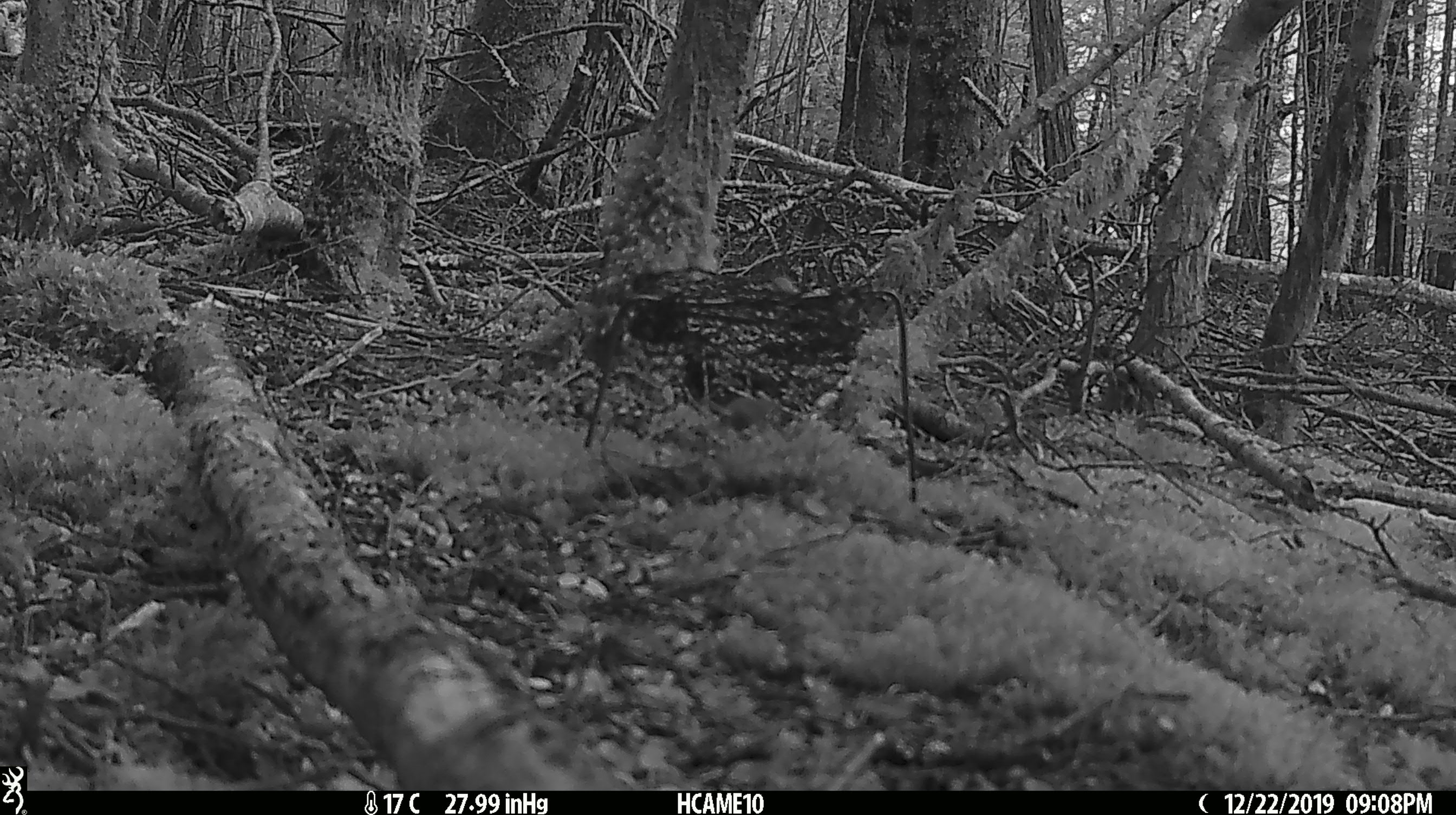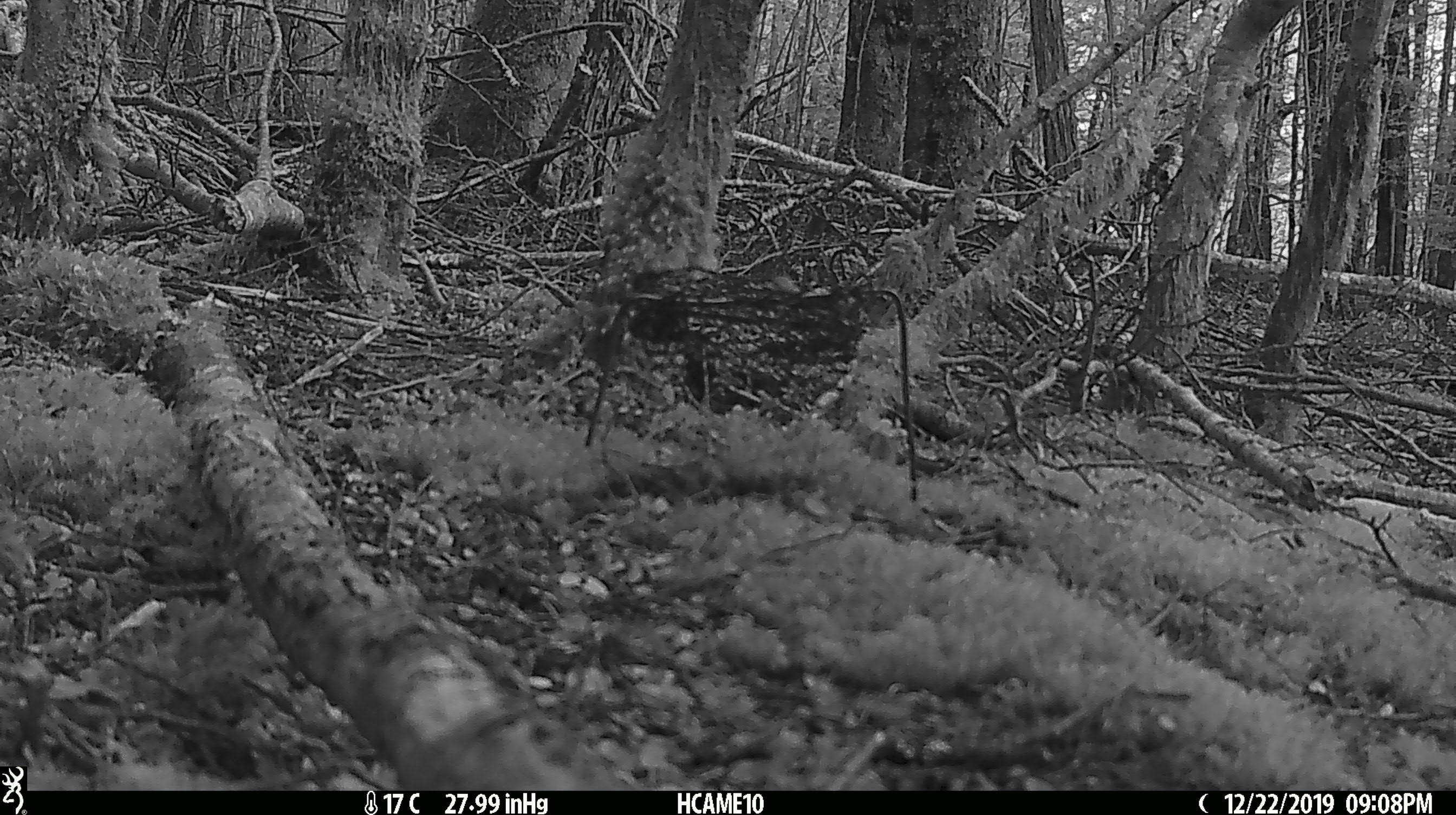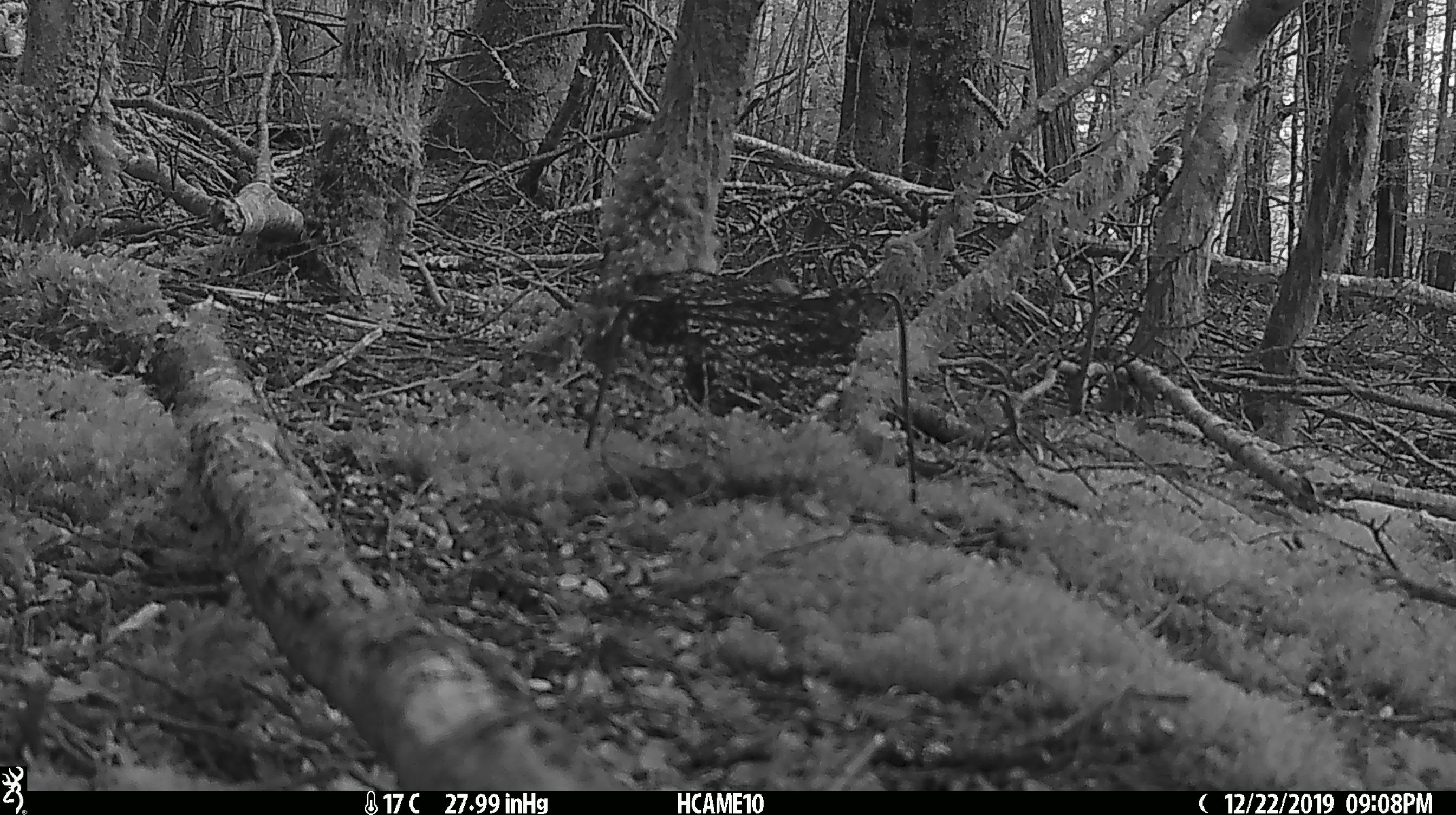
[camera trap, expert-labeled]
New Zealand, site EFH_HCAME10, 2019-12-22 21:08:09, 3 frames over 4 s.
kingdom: Animalia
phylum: Chordata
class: Mammalia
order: Rodentia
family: Muridae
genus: Mus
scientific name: Mus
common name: mouse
Mouse (Mus).